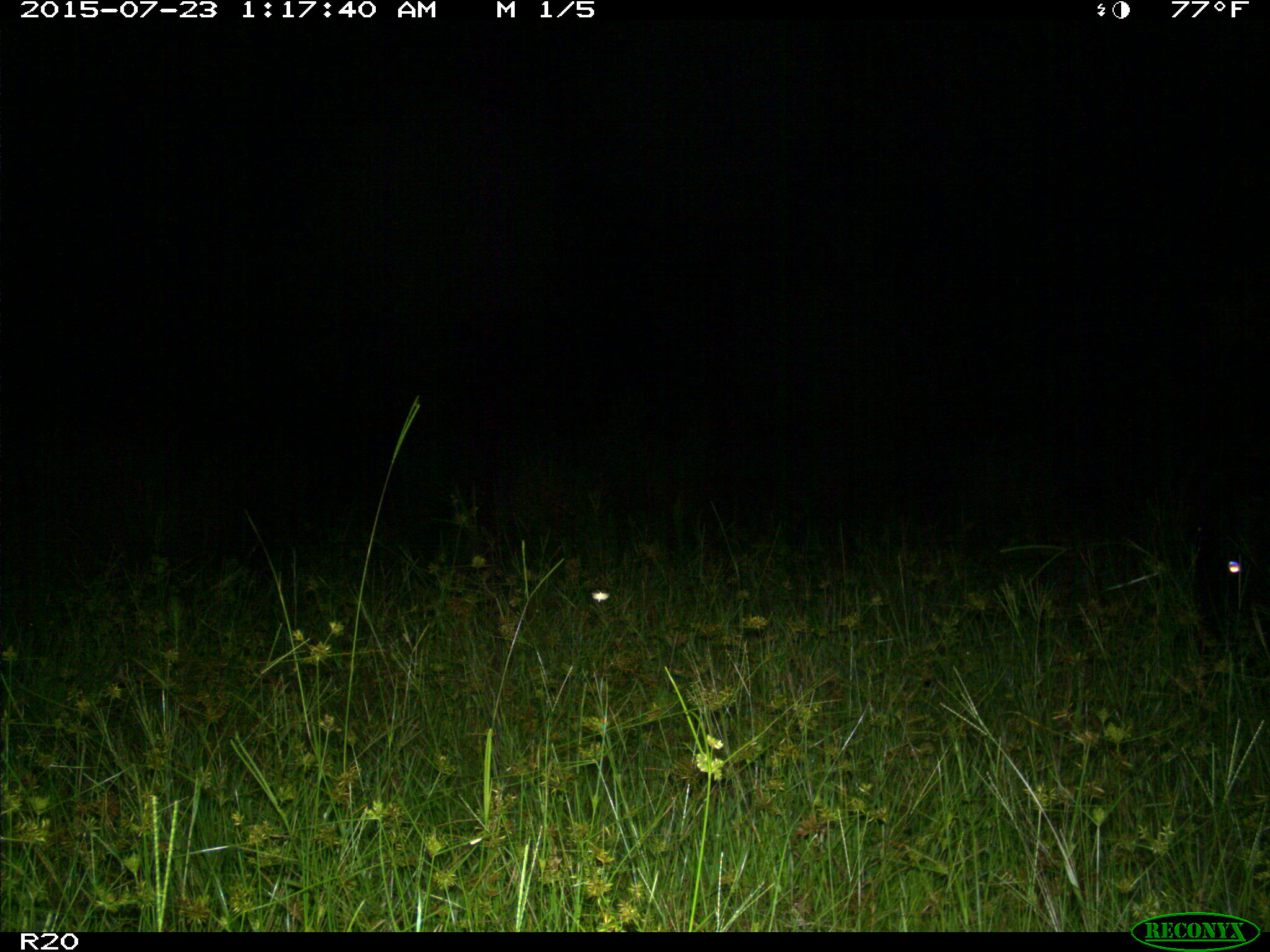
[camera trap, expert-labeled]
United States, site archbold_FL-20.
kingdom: Animalia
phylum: Chordata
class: Mammalia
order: Artiodactyla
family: Bovidae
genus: Bos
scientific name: Bos taurus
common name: domestic cow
Bos taurus (domestic cow).